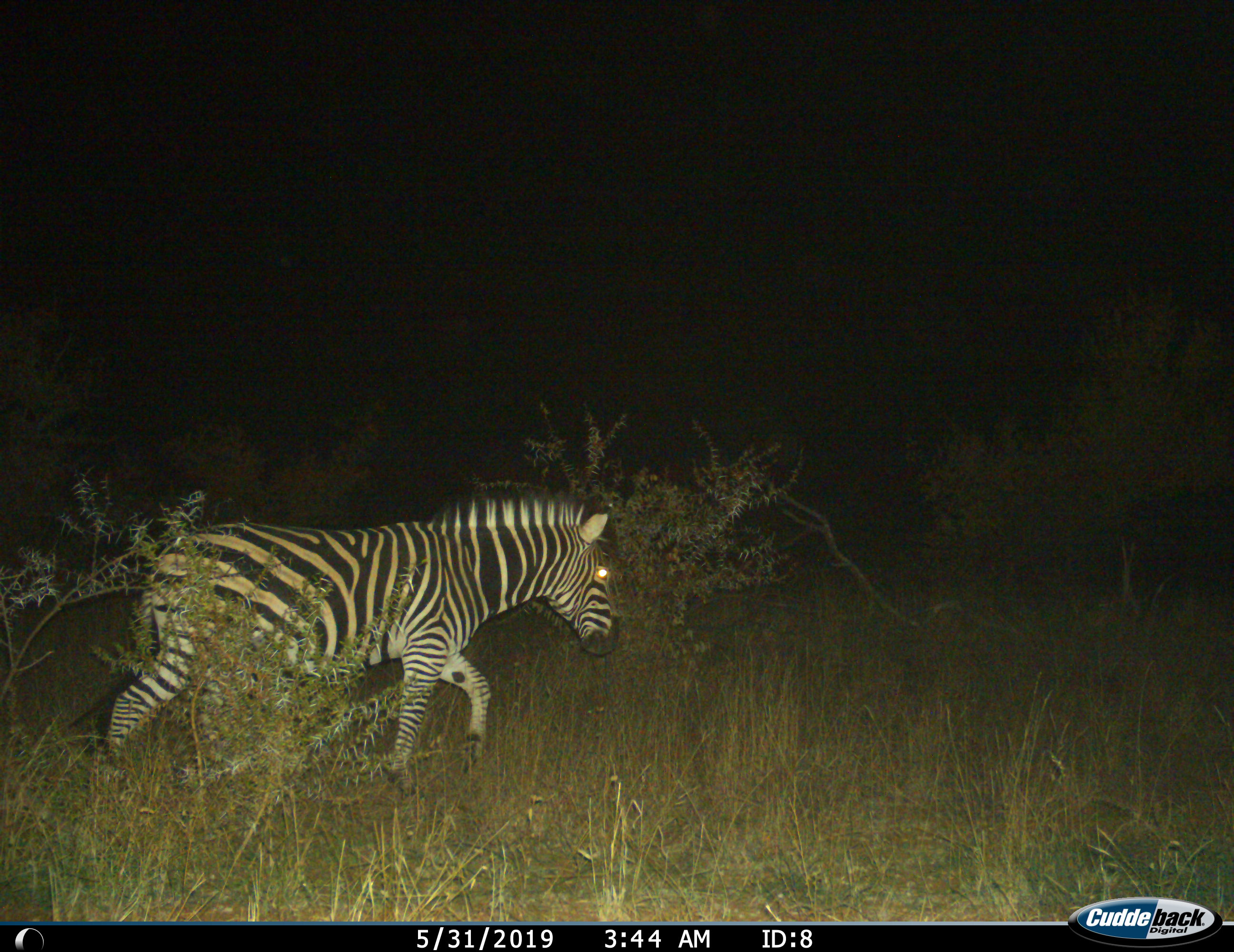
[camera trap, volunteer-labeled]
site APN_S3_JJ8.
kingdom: Animalia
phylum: Chordata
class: Mammalia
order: Perissodactyla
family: Equidae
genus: Equus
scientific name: Equus quagga burchellii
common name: burchell's zebra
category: zebraburchells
Zebraburchells (burchell's zebra) (Equus quagga burchellii), count 1. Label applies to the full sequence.